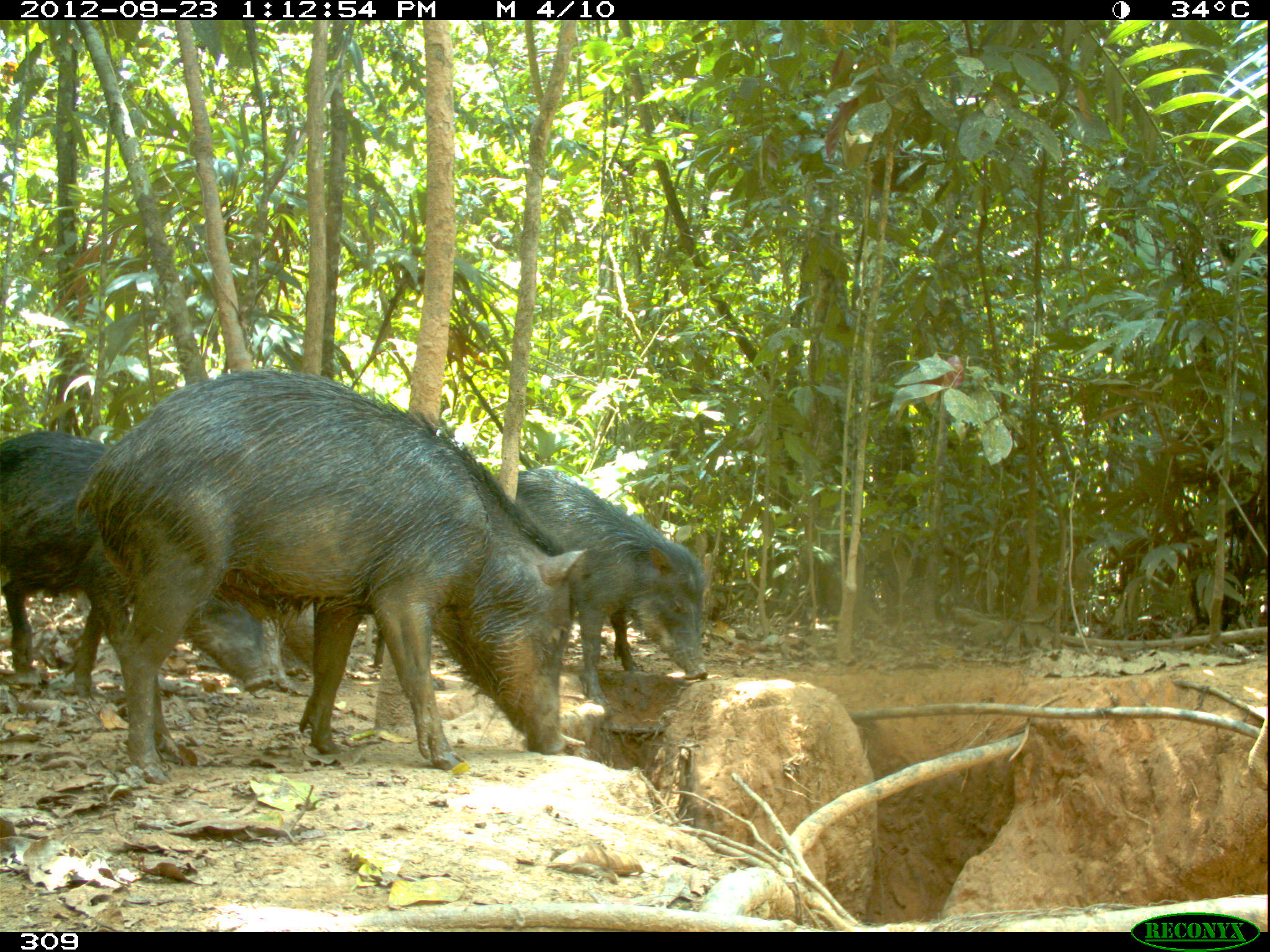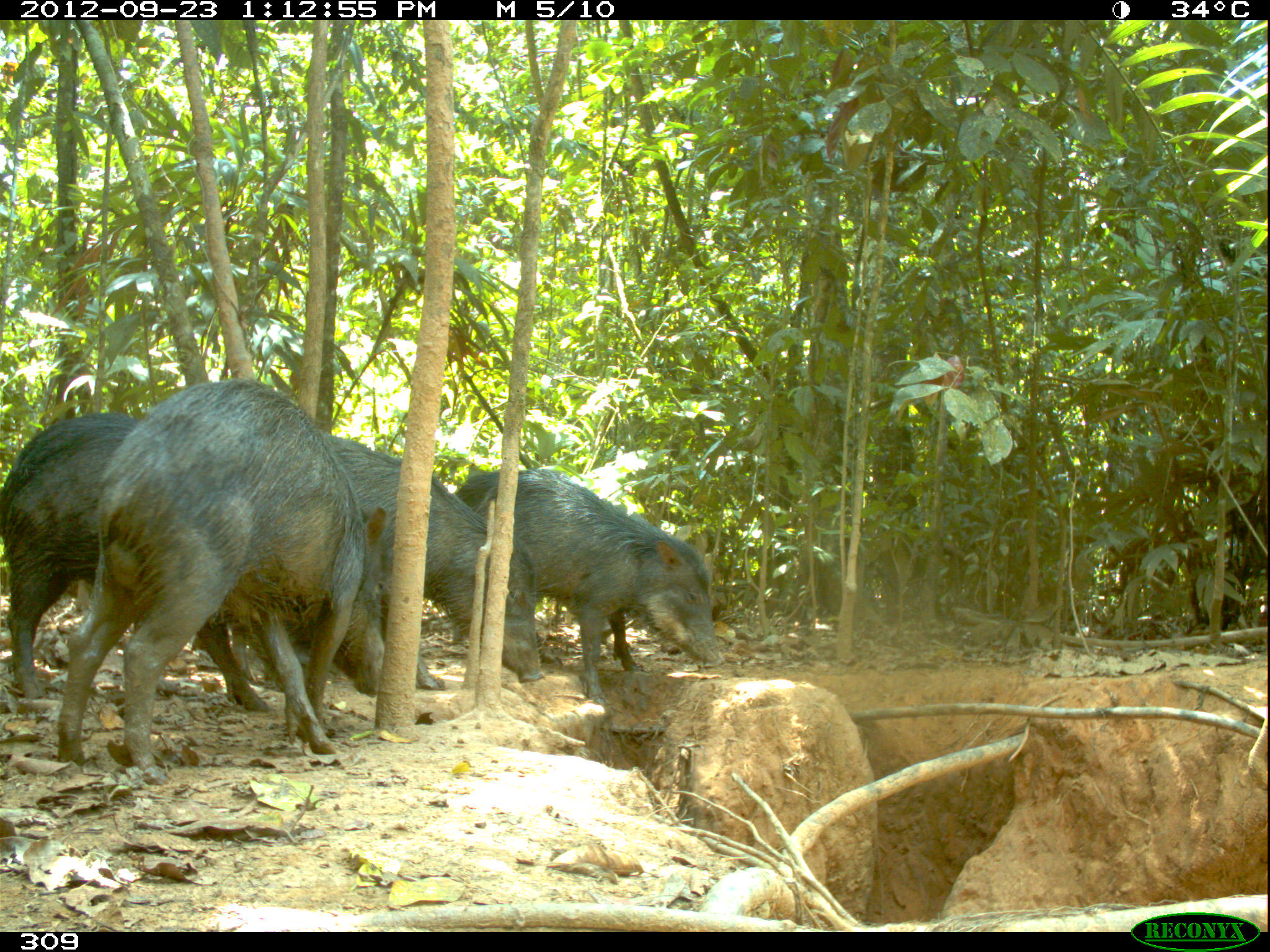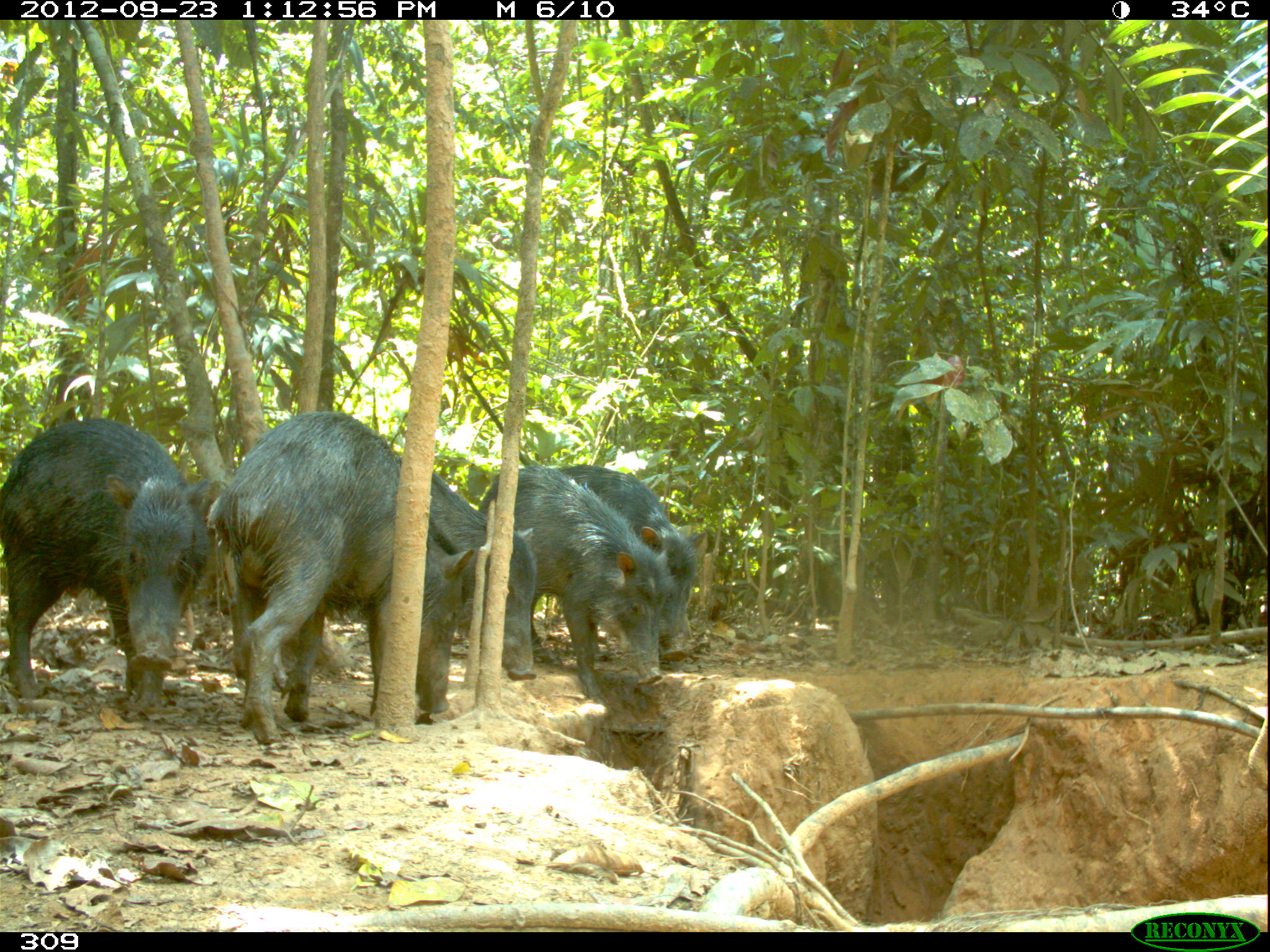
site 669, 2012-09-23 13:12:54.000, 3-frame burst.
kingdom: Animalia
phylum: Chordata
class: Mammalia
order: Artiodactyla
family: Tayassuidae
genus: Tayassu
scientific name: Tayassu pecari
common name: white-lipped peccary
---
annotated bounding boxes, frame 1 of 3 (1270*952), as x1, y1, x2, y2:
tayassu pecari: 74, 368, 586, 782; 0, 430, 272, 695; 499, 468, 706, 702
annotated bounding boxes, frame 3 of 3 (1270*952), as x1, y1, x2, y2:
tayassu pecari: 206, 410, 472, 743; 1, 417, 209, 708; 477, 464, 674, 703; 394, 456, 536, 691; 558, 464, 705, 660